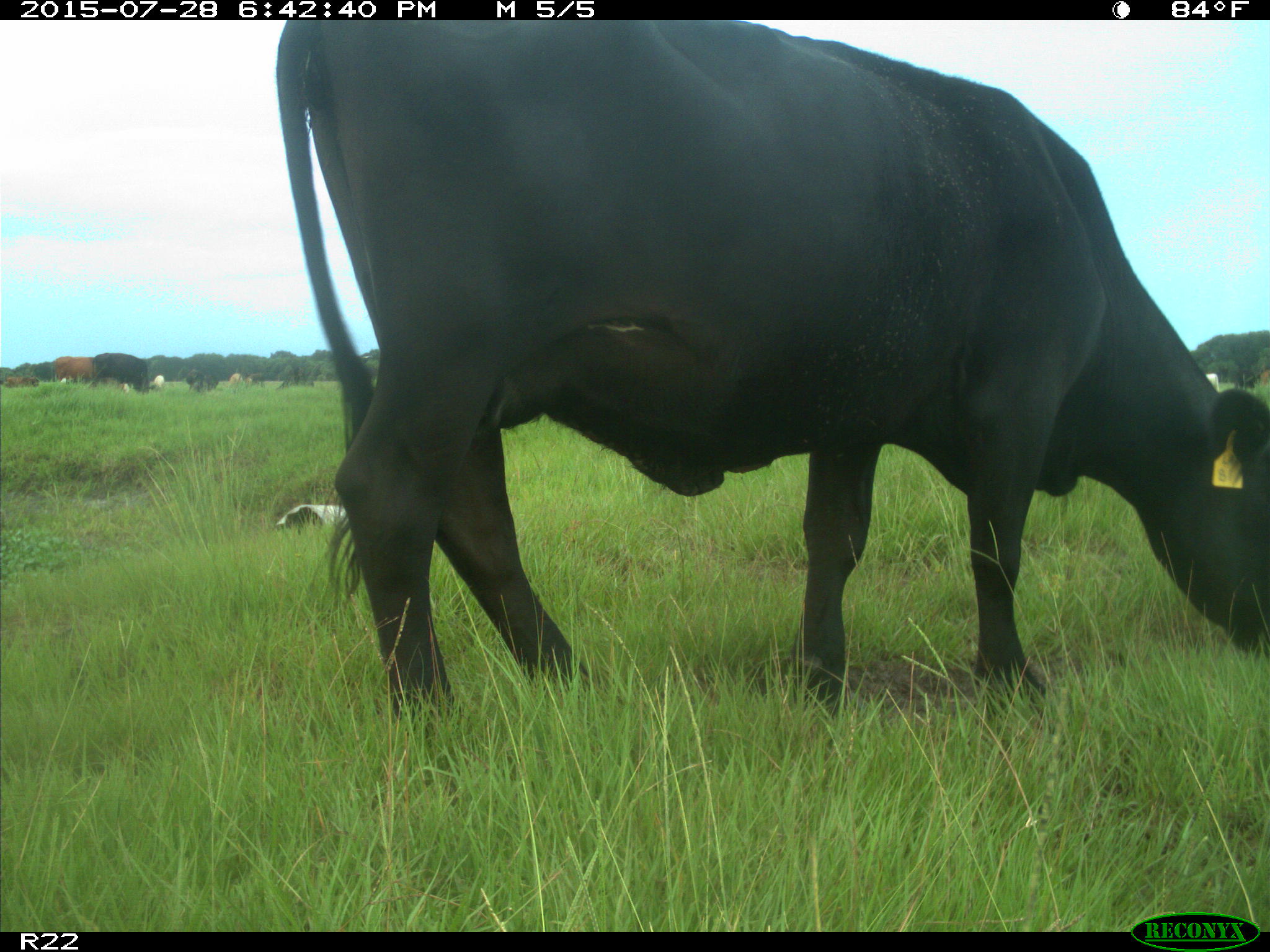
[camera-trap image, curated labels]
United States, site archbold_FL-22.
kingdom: Animalia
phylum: Chordata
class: Mammalia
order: Artiodactyla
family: Bovidae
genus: Bos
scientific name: Bos taurus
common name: domestic cow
Bos taurus (domestic cow).